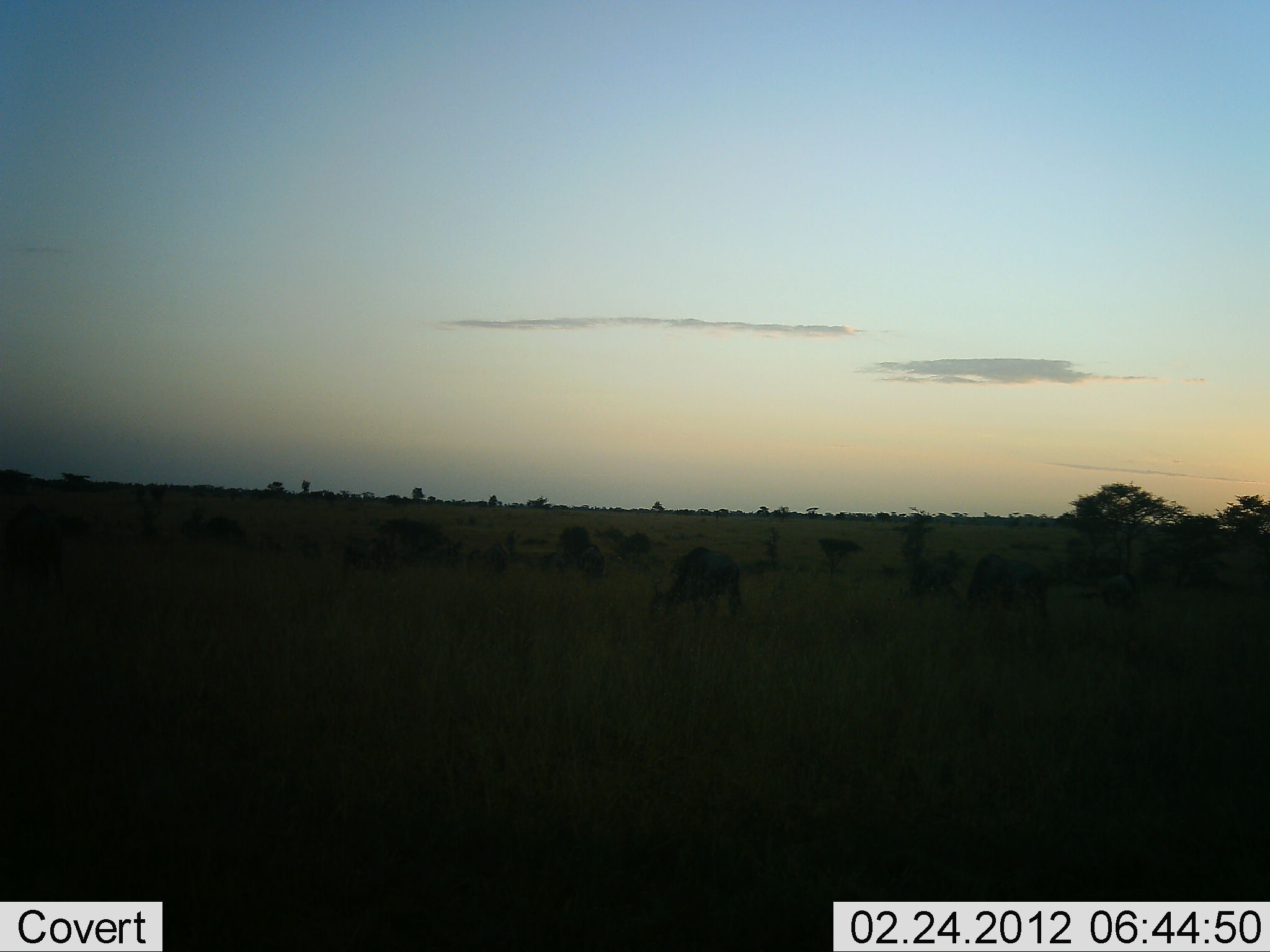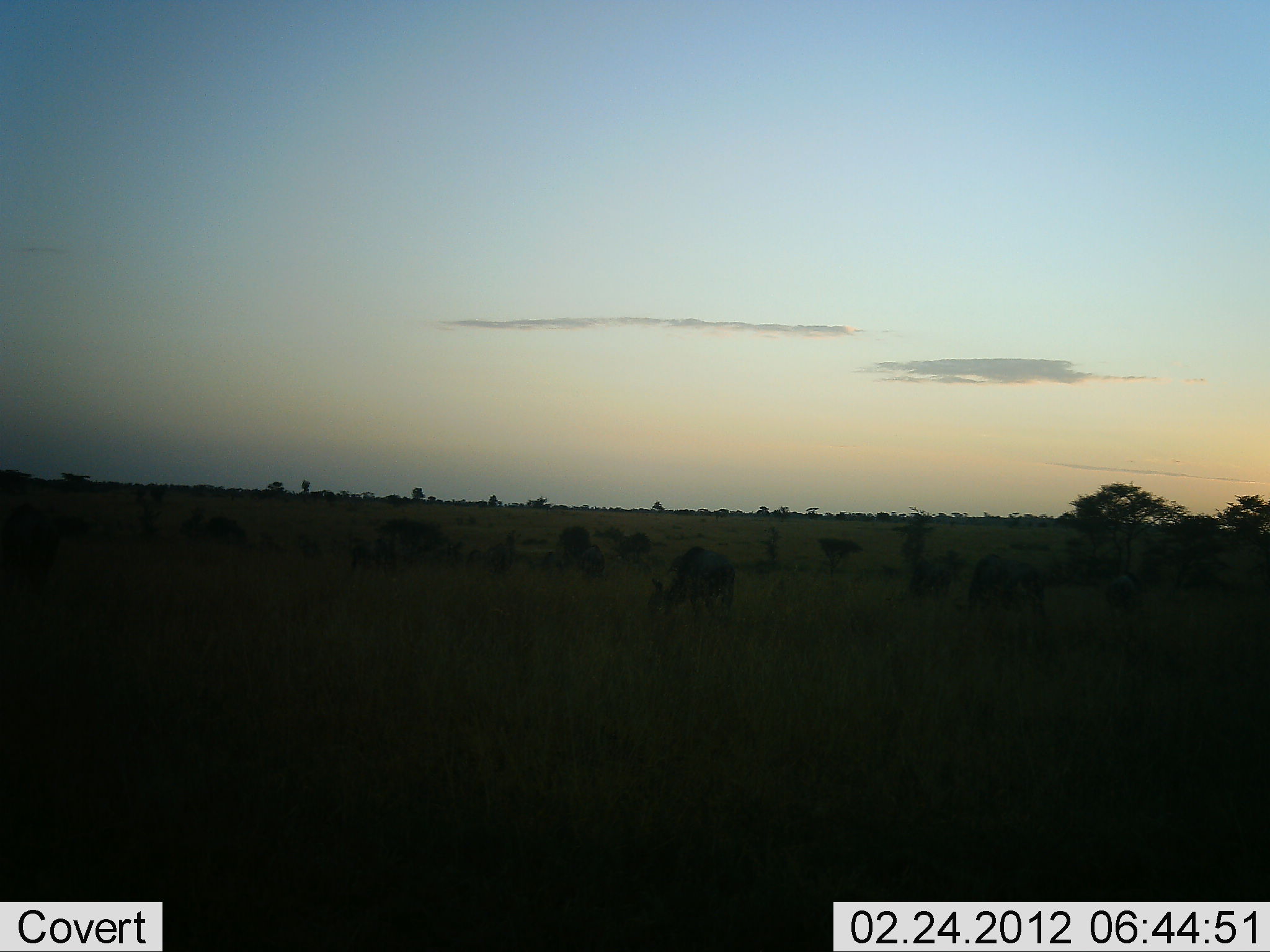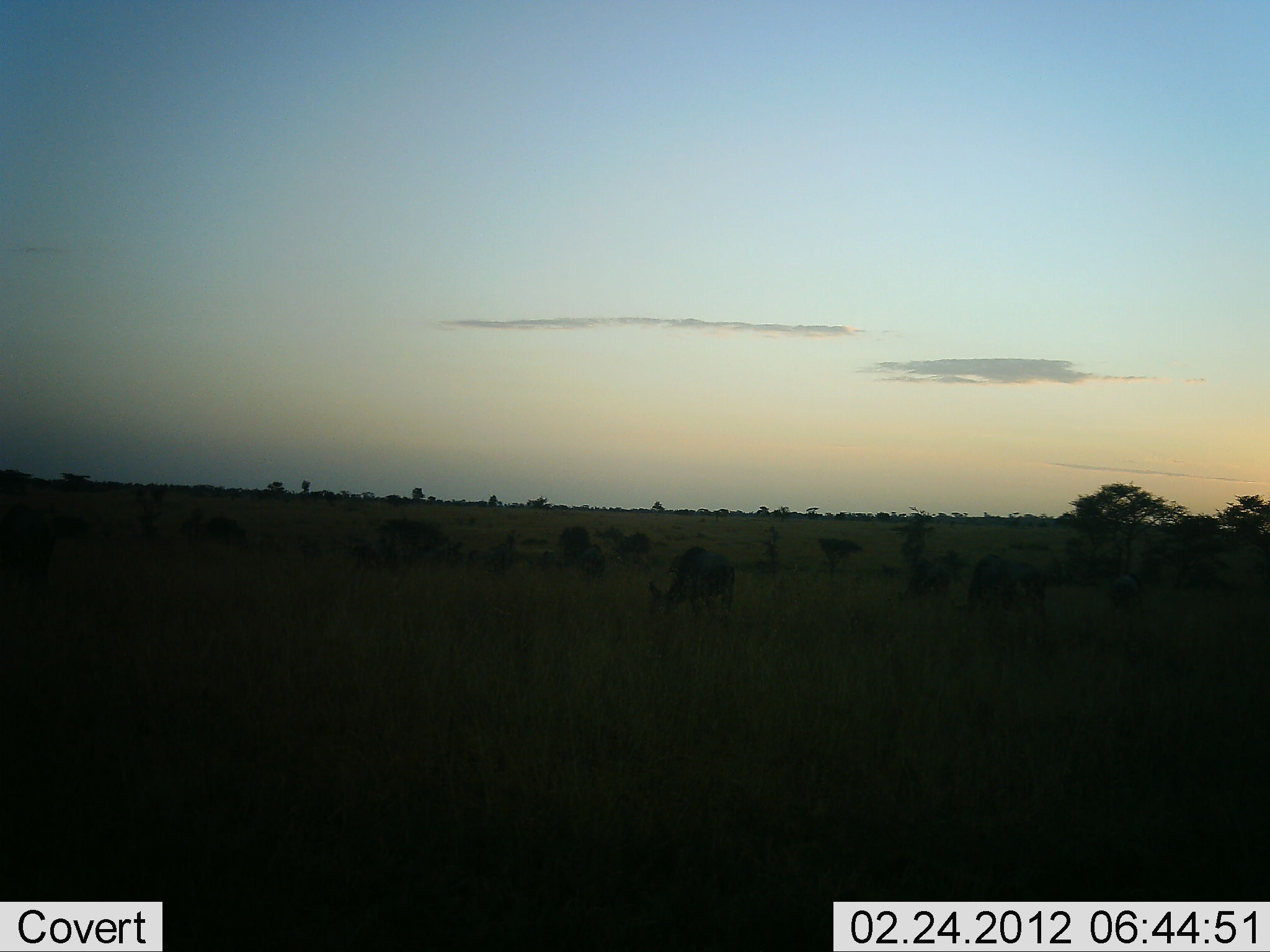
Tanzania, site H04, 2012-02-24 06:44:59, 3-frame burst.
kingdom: Animalia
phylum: Chordata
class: Mammalia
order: Artiodactyla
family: Bovidae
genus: Connochaetes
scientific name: Connochaetes taurinus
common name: blue wildebeest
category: wildebeest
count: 6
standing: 42%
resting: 0%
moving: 8%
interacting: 0%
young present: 0%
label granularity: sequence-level